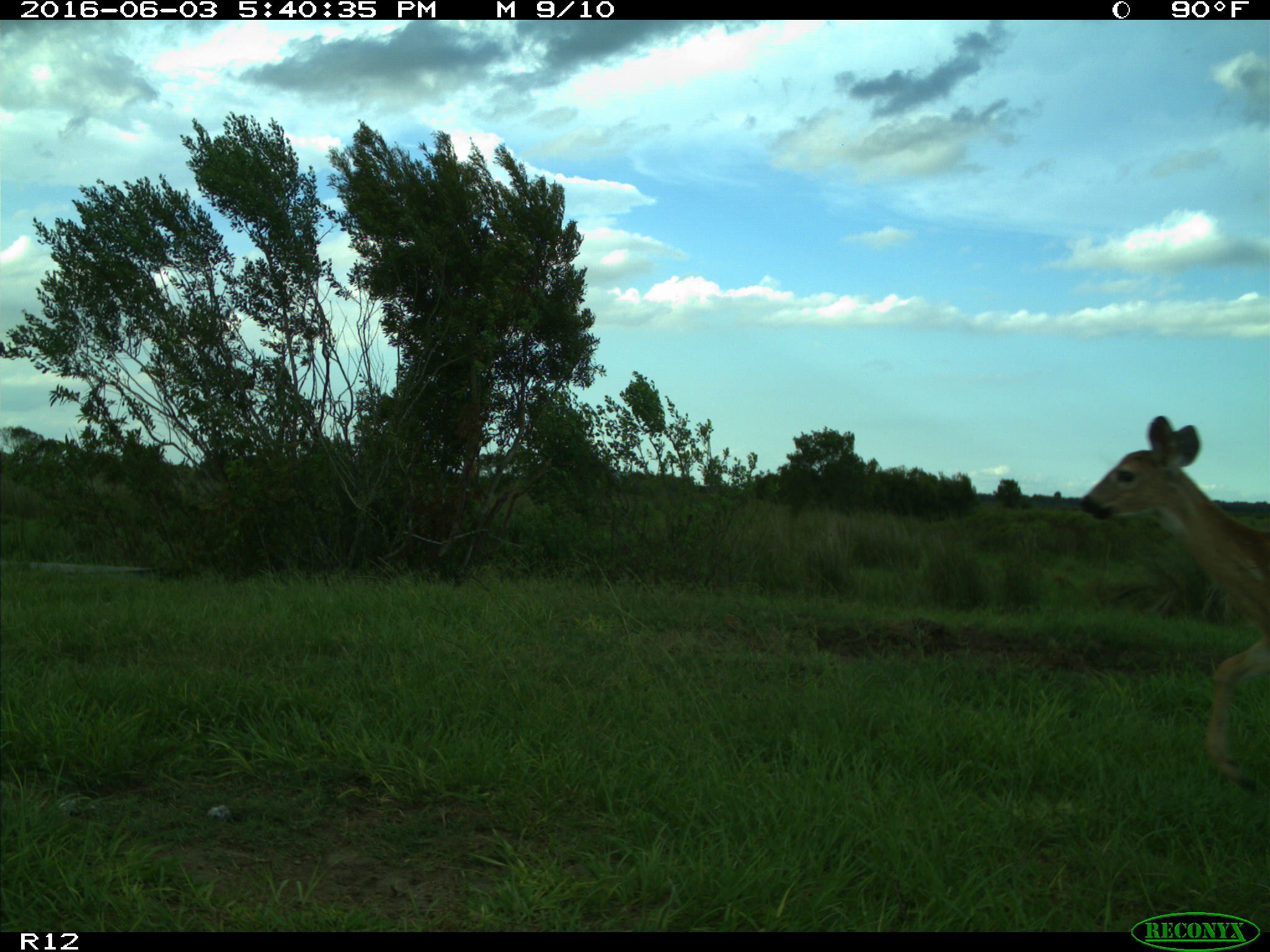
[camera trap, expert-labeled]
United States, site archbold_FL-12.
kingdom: Animalia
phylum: Chordata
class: Mammalia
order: Artiodactyla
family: Cervidae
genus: Odocoileus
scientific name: Odocoileus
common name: deer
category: unidentified deer